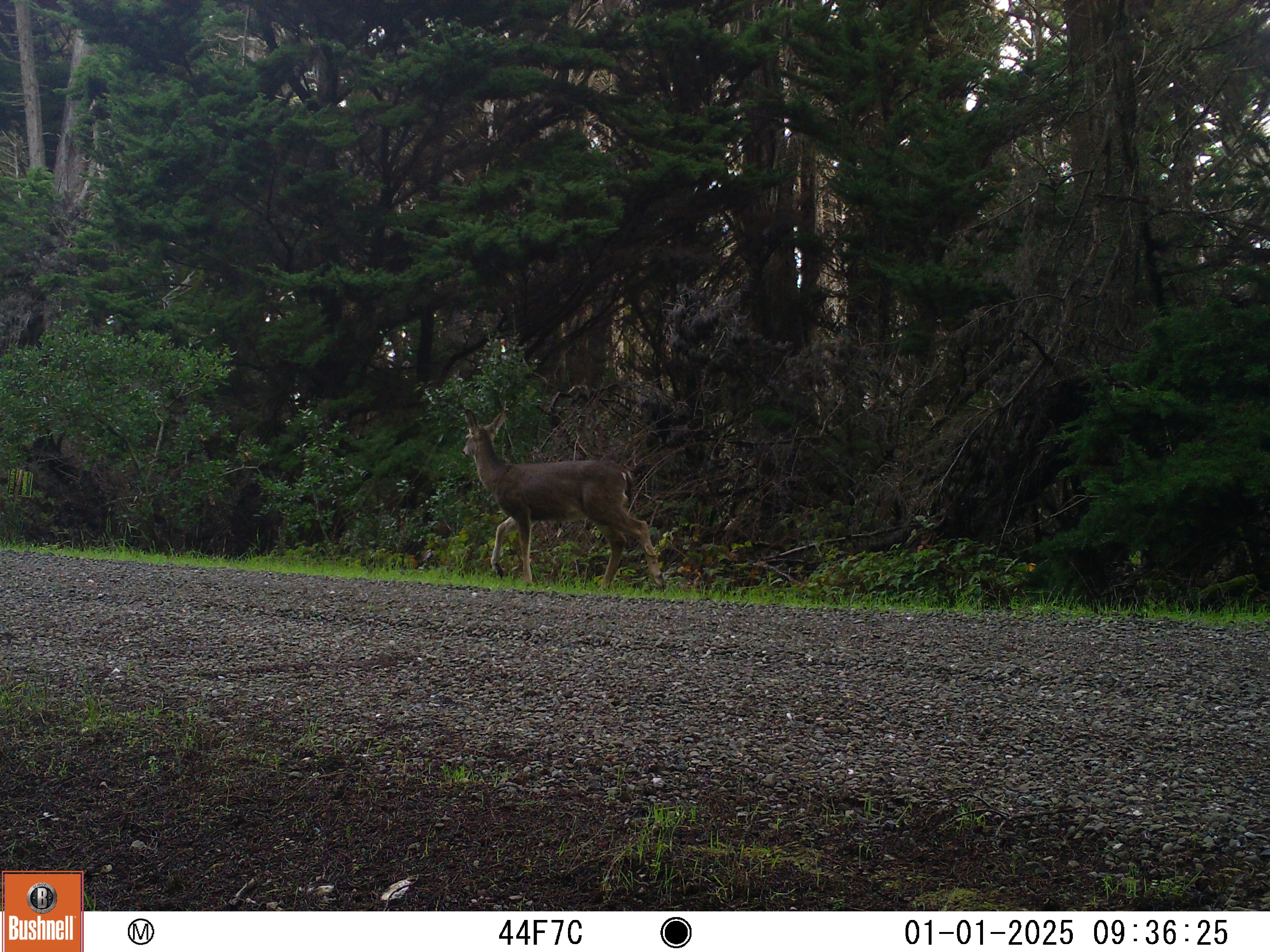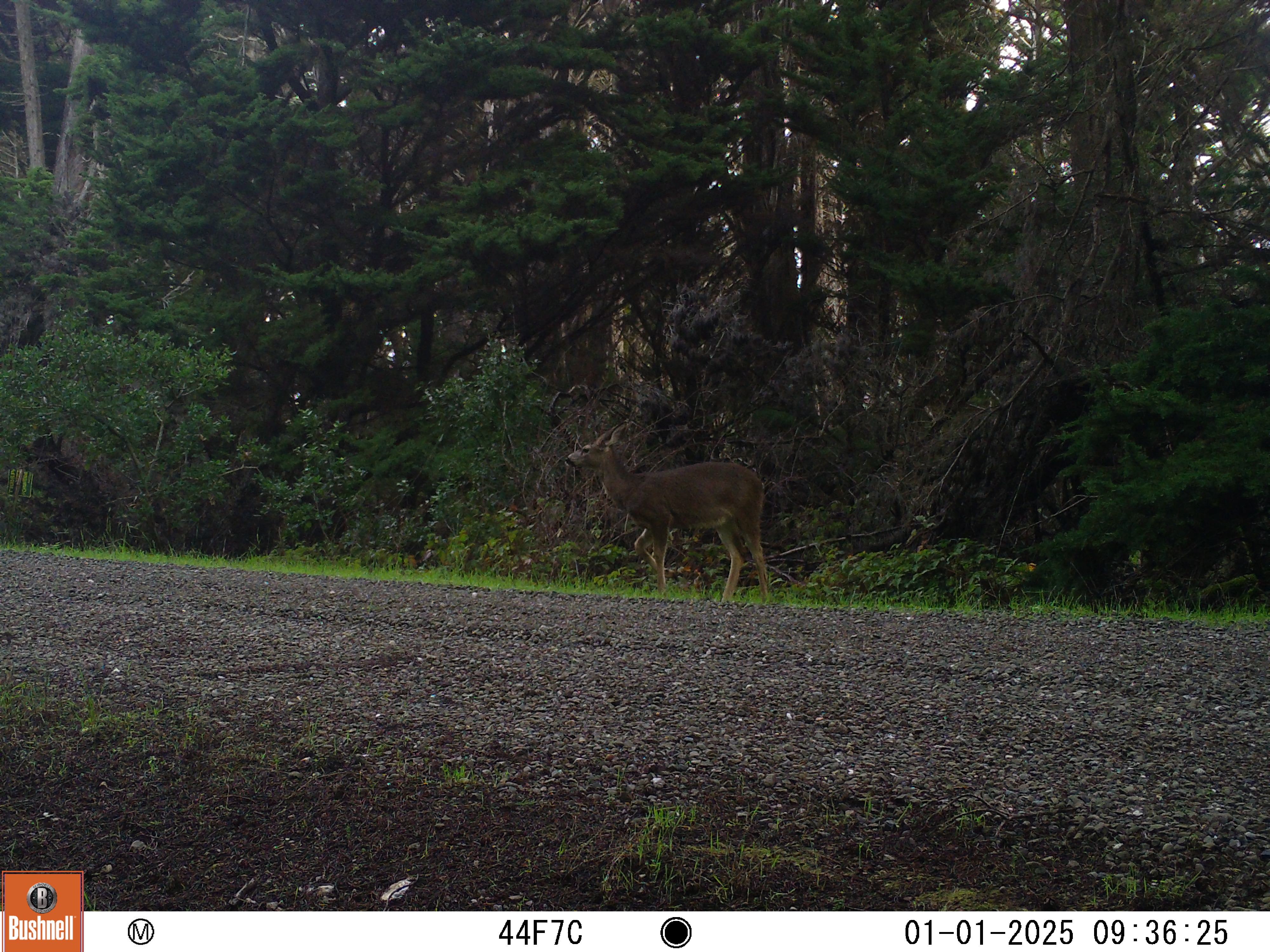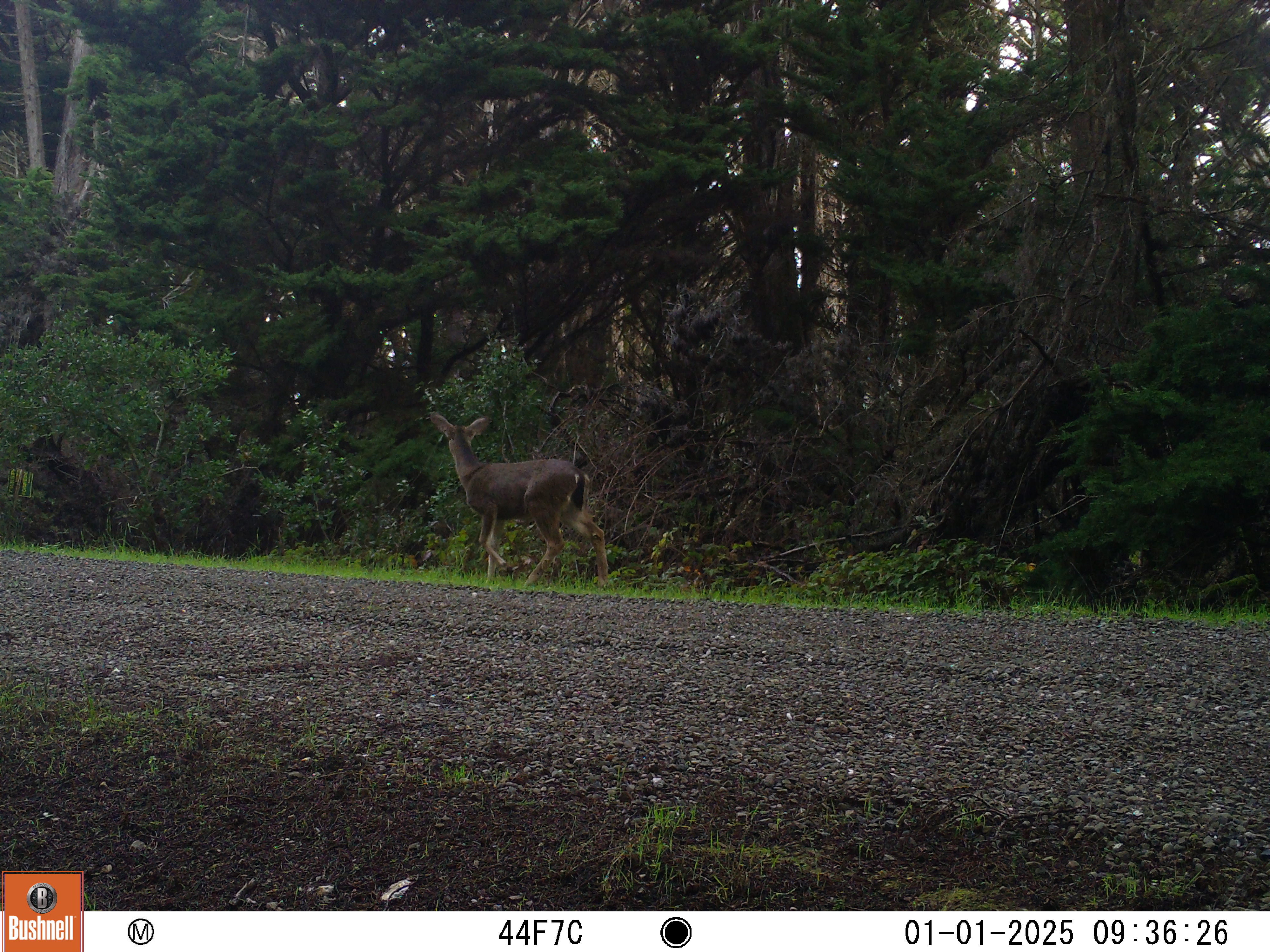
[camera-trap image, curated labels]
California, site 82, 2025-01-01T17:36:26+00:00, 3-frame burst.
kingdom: Animalia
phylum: Chordata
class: Mammalia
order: Artiodactyla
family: Cervidae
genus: Odocoileus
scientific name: Odocoileus hemionus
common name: mule deer